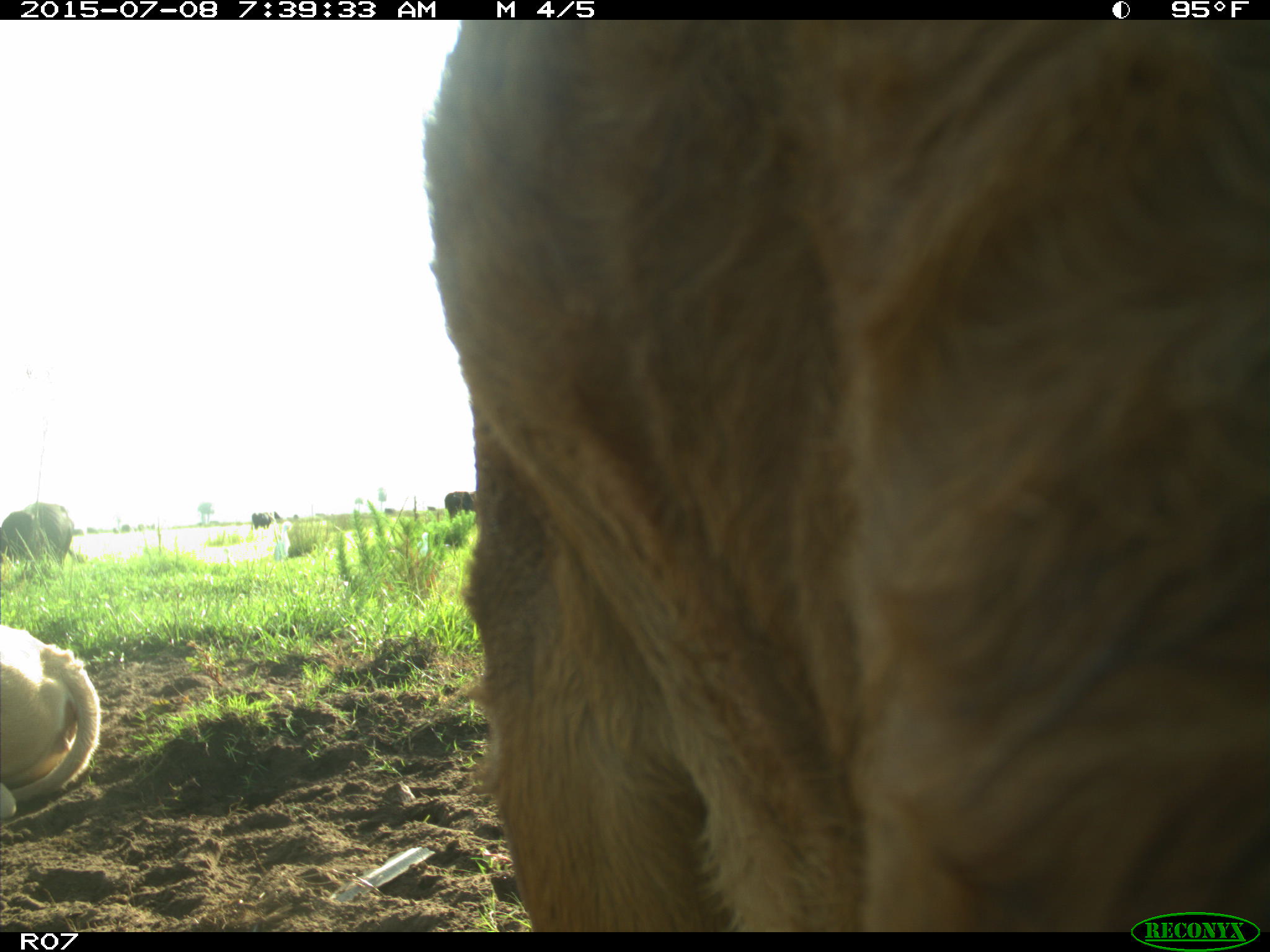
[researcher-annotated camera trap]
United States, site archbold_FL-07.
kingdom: Animalia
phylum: Chordata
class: Mammalia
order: Artiodactyla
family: Bovidae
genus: Bos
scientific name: Bos taurus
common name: domestic cow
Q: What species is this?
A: Bos taurus (domestic cow).